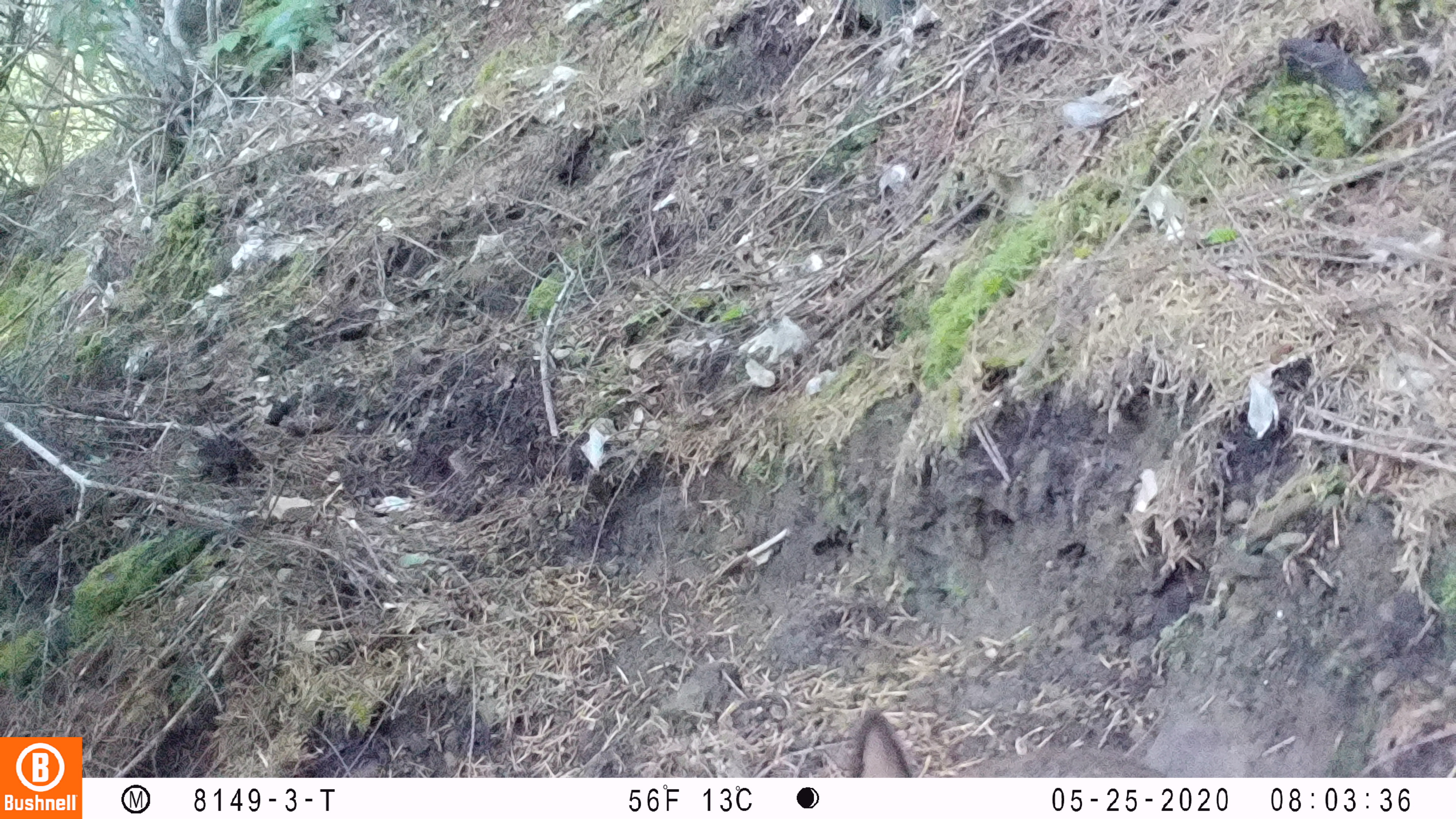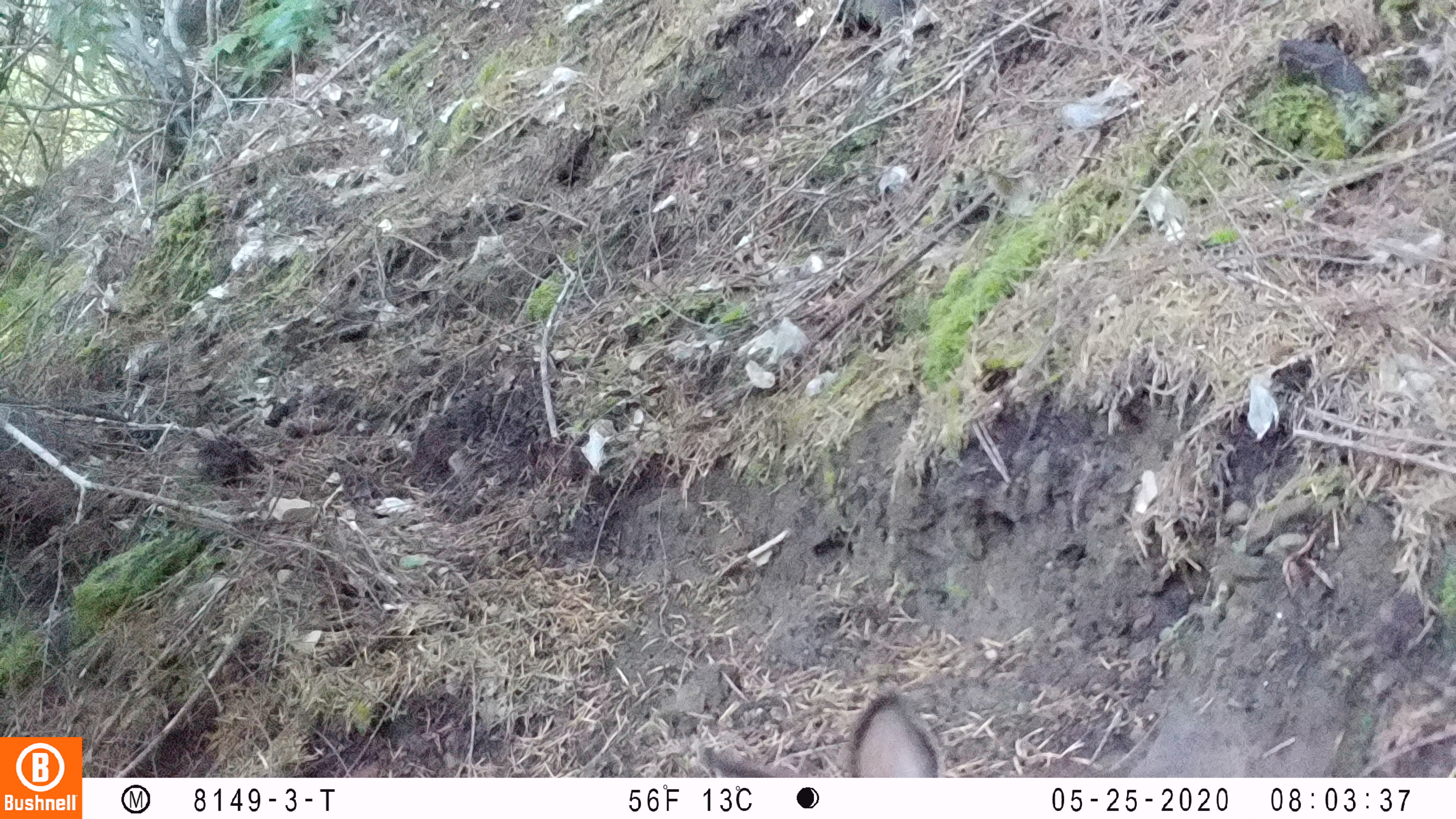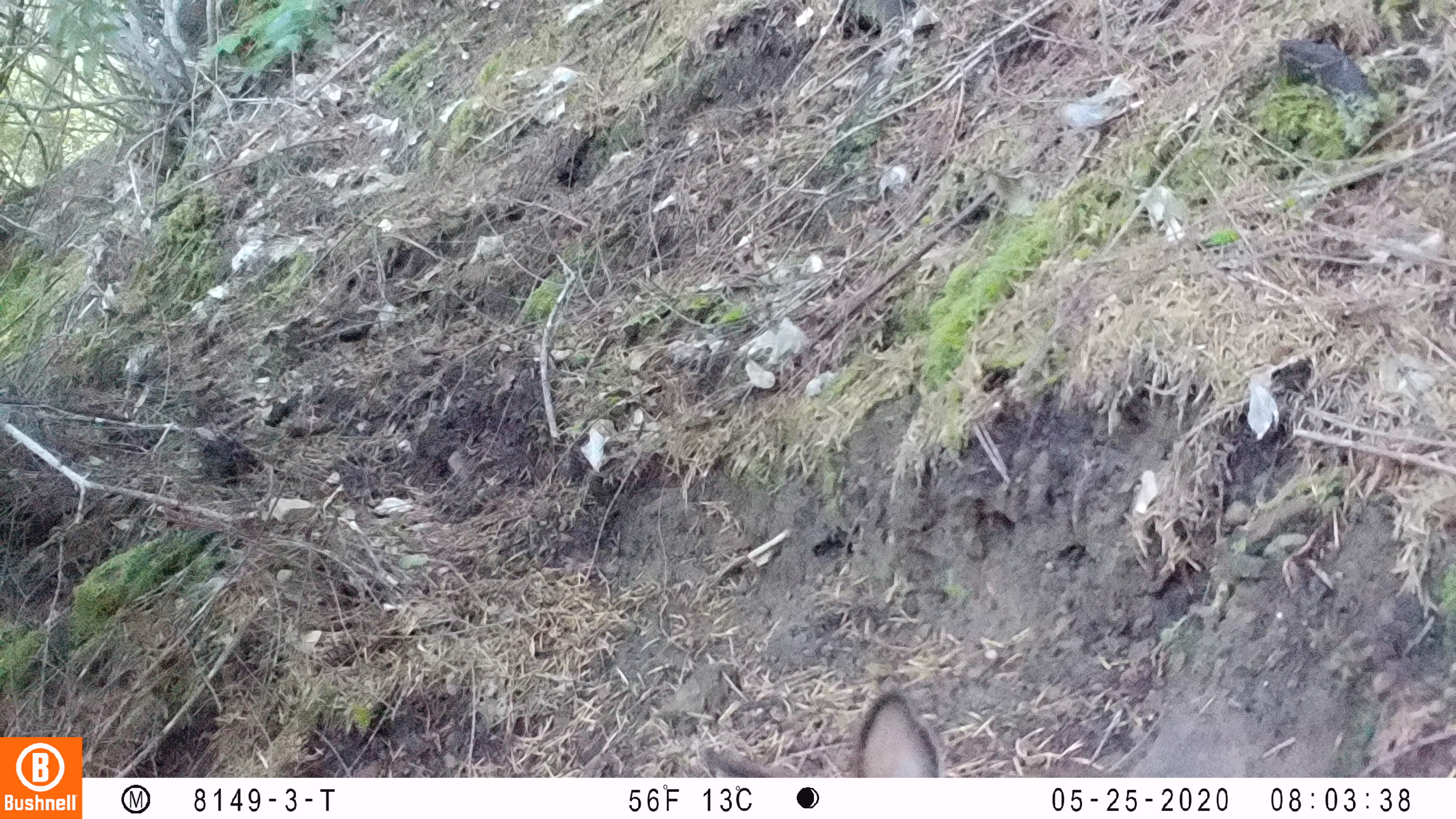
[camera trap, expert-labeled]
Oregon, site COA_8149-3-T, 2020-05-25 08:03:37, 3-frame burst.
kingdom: Animalia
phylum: Chordata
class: Mammalia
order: Lagomorpha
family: Leporidae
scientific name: Leporidae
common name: hares and rabbits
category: leporidae family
Leporidae family (hares and rabbits) (Leporidae).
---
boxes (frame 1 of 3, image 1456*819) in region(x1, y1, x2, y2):
leporidae family: region(829, 711, 1169, 770)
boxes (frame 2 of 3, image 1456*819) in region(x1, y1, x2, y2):
leporidae family: region(692, 688, 978, 770)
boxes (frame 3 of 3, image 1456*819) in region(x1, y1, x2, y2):
leporidae family: region(694, 680, 963, 770)